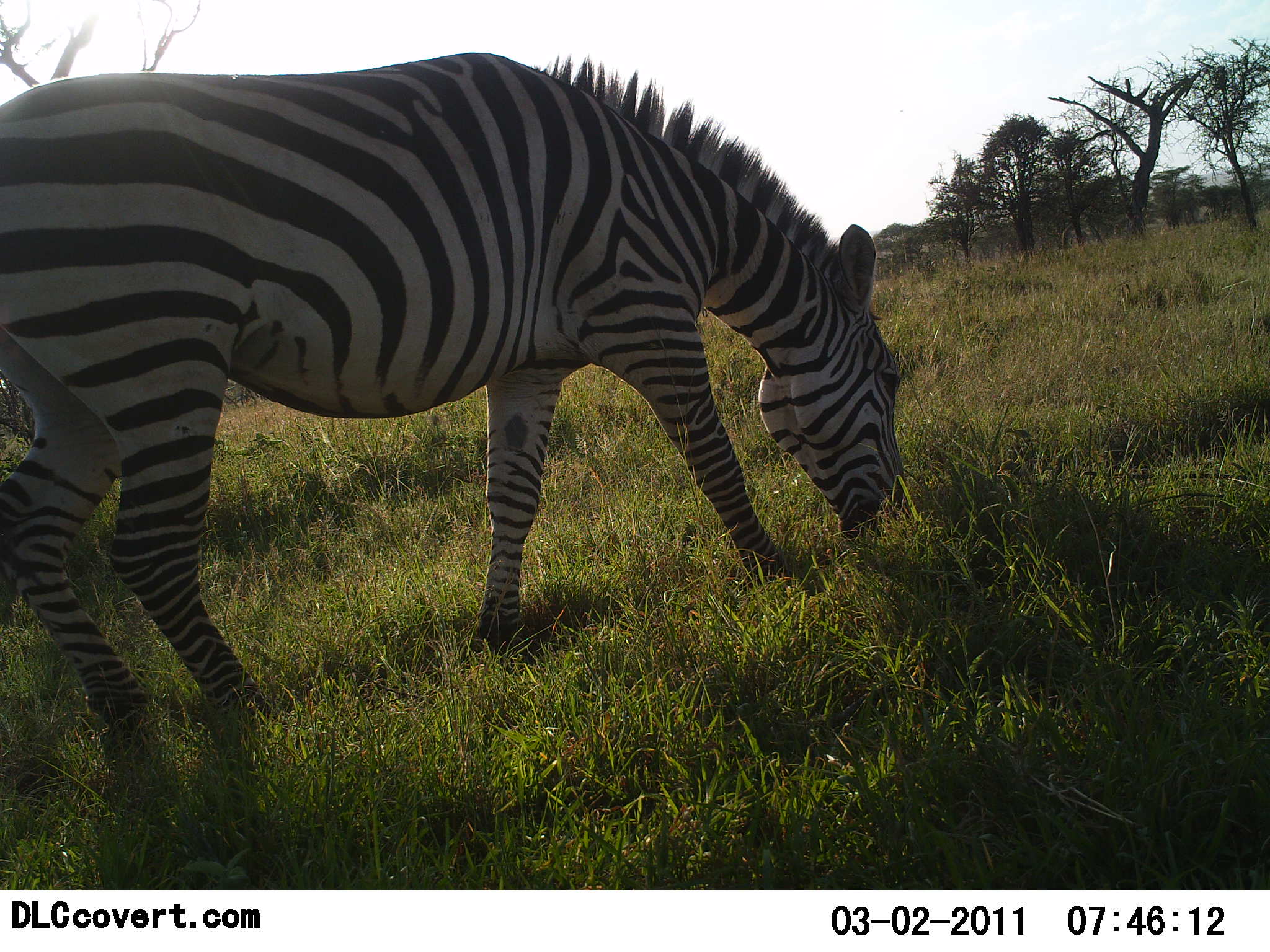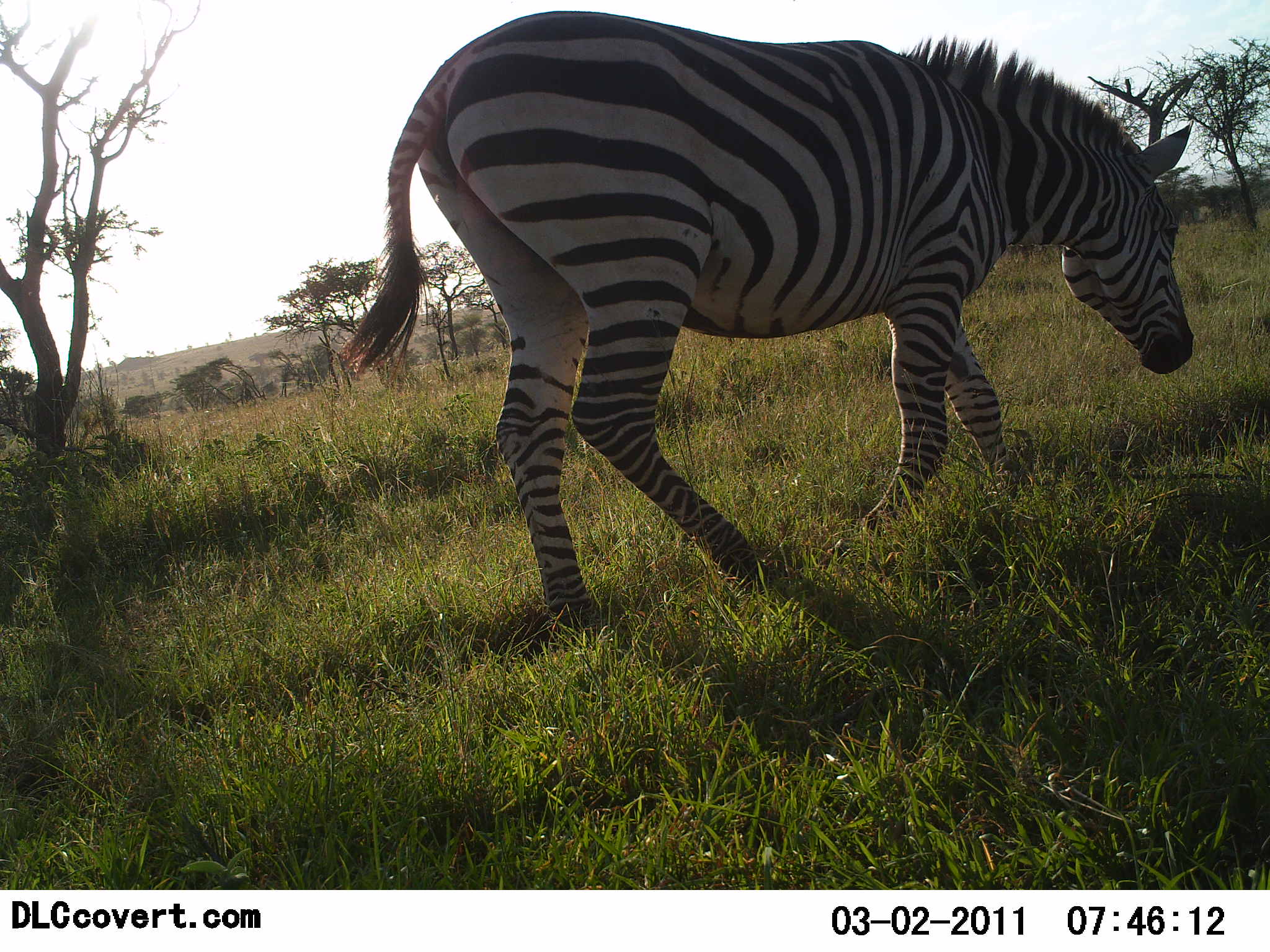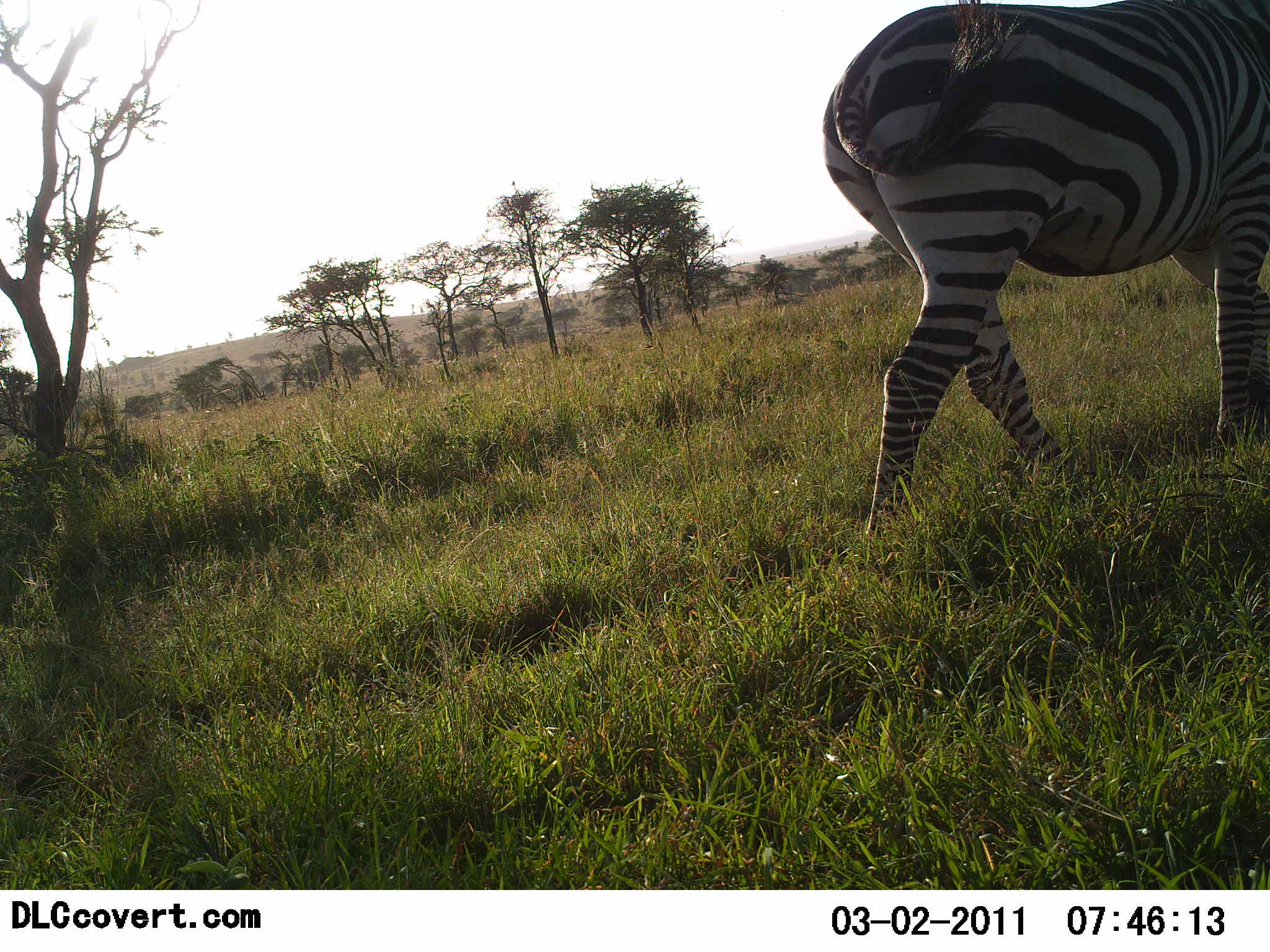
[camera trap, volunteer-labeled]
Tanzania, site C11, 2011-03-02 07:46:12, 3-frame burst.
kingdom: Animalia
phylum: Chordata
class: Mammalia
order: Perissodactyla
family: Equidae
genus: Equus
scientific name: Equus quagga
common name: plains zebra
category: zebra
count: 1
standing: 17%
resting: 0%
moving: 75%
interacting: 0%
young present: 0%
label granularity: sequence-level